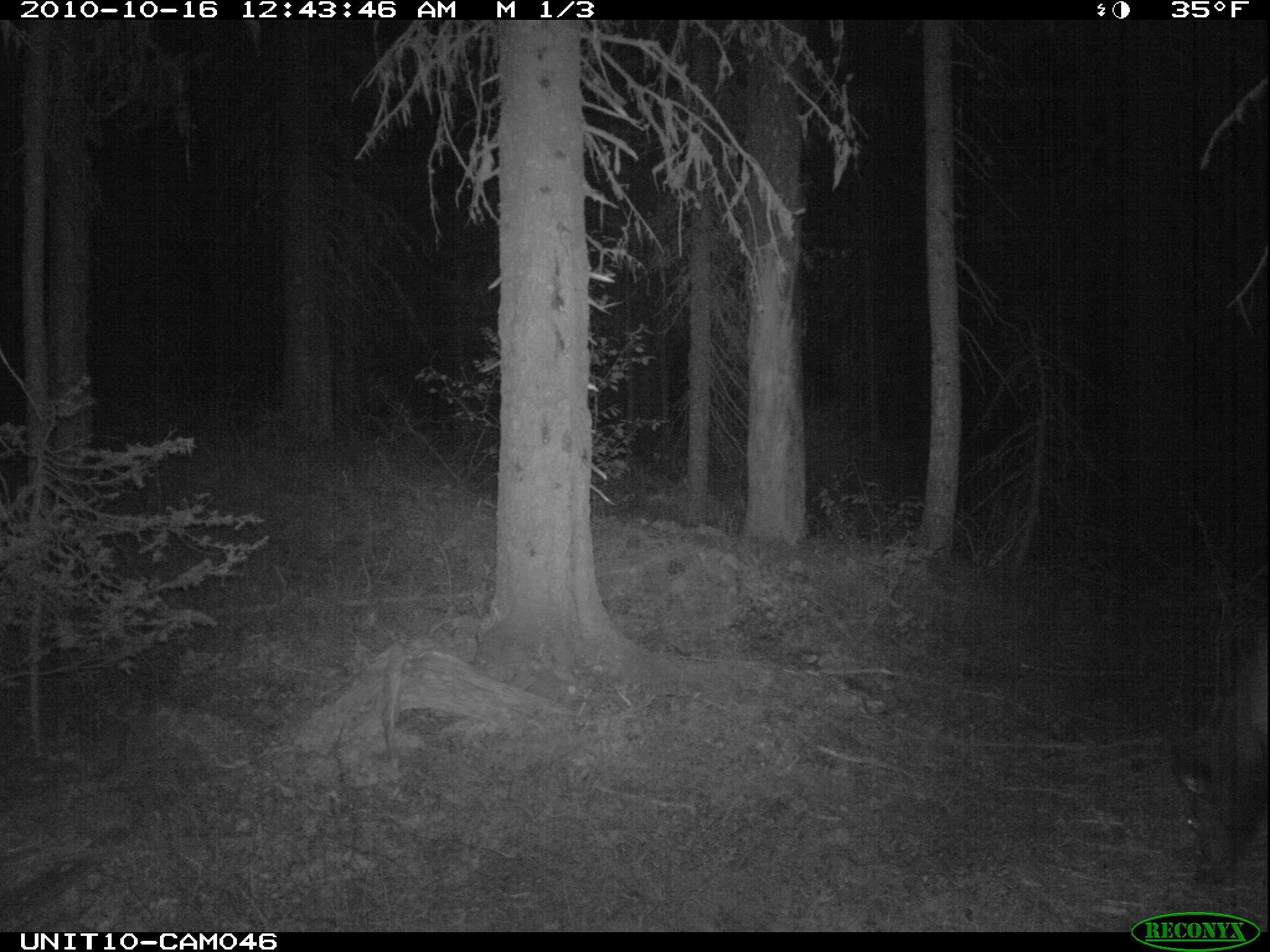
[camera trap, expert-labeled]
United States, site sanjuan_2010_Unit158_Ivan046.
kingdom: Animalia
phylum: Chordata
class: Mammalia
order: Artiodactyla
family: Cervidae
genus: Cervus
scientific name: Cervus elaphus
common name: red deer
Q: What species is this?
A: Cervus elaphus (red deer).